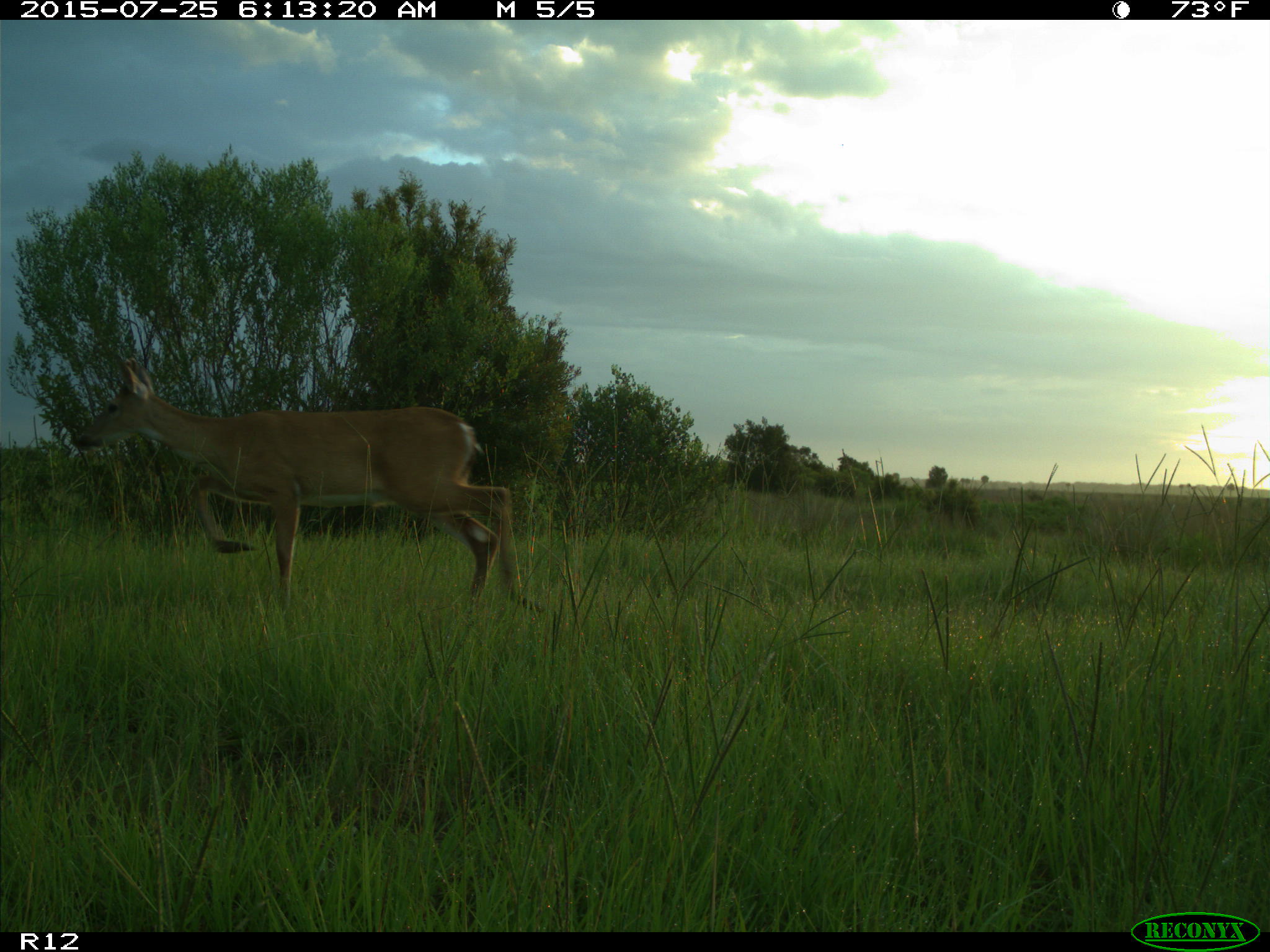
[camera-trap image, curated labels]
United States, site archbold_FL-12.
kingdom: Animalia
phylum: Chordata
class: Mammalia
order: Artiodactyla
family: Cervidae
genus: Odocoileus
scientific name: Odocoileus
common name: deer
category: unidentified deer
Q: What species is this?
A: Unidentified deer (deer) (Odocoileus).